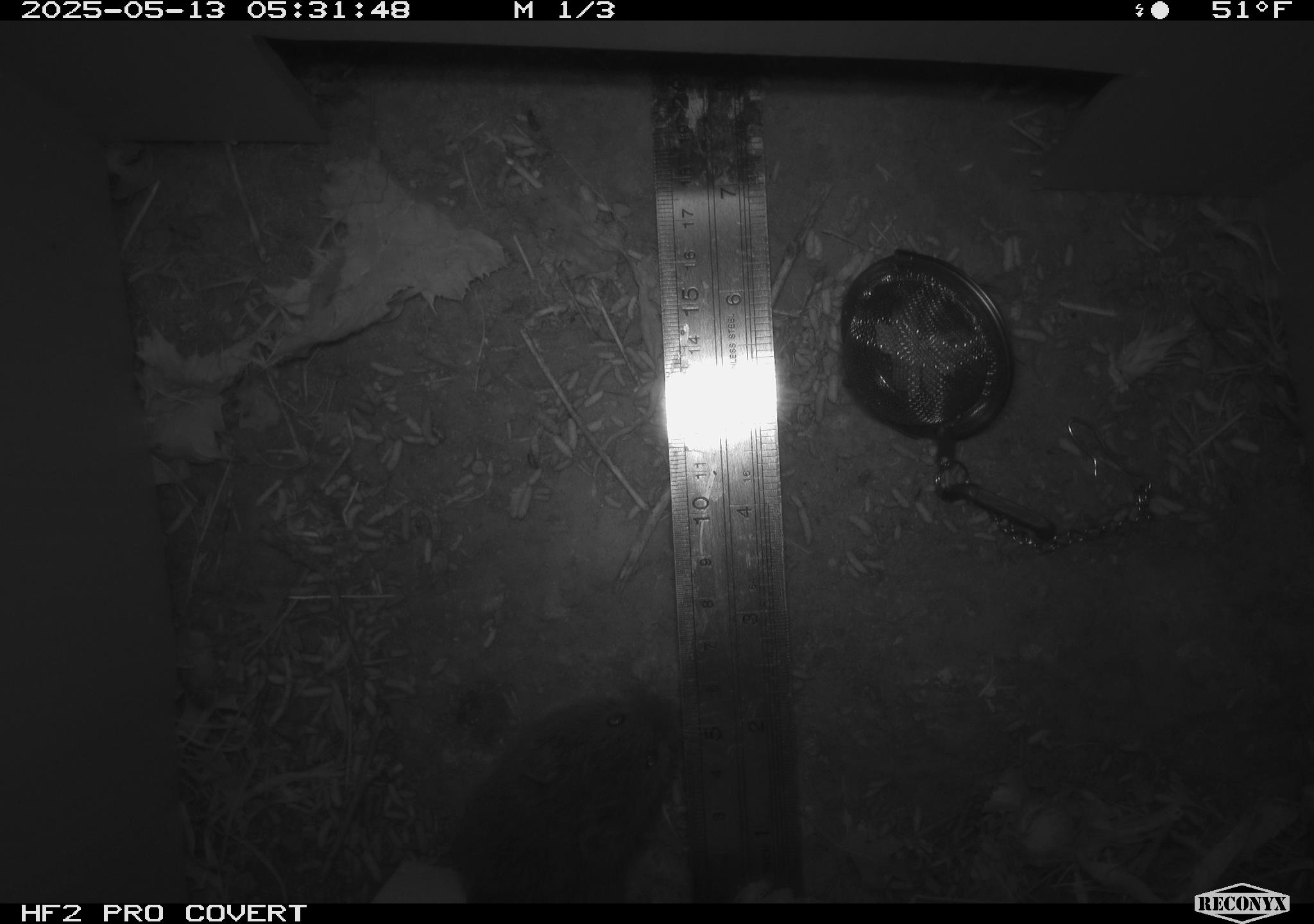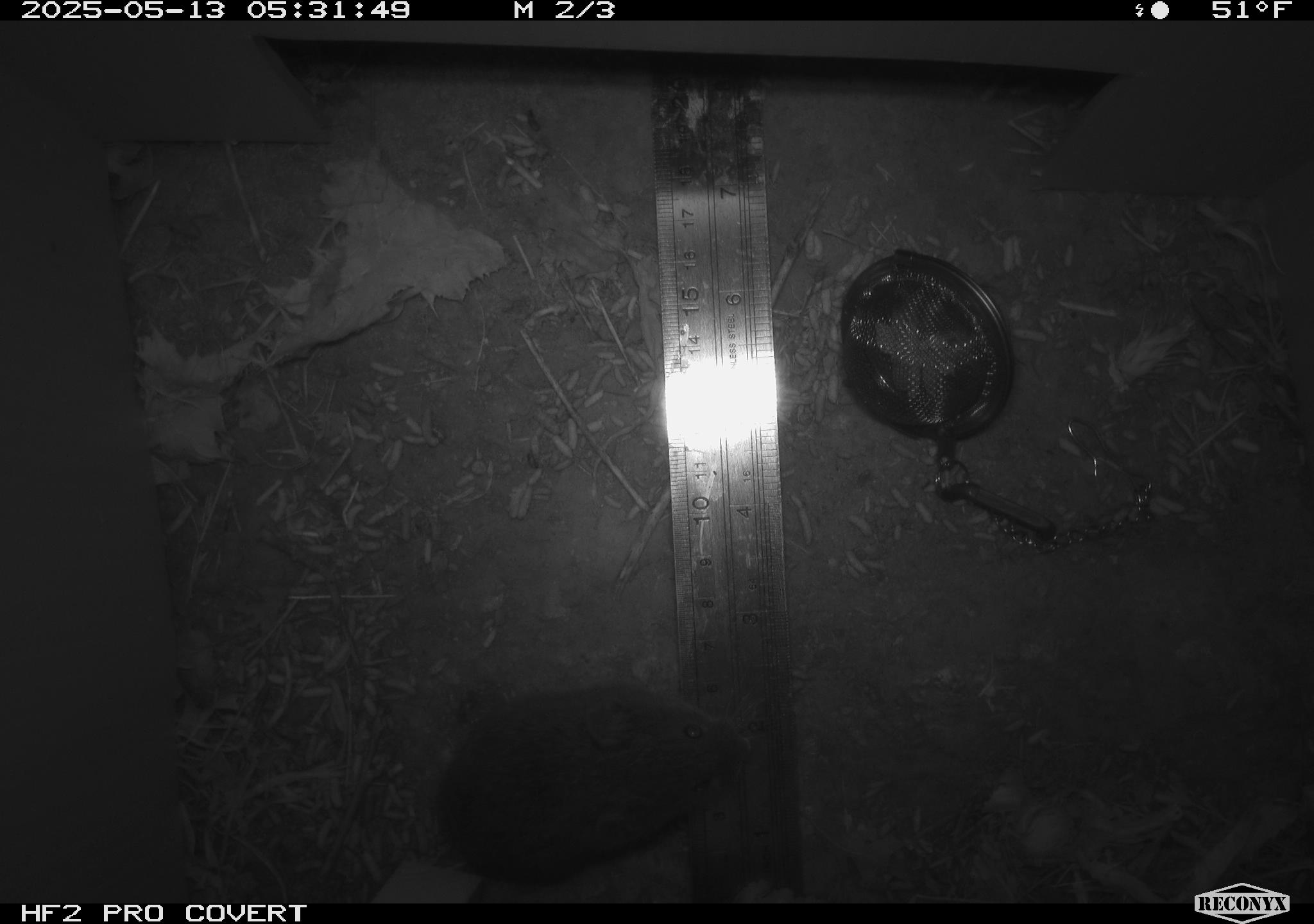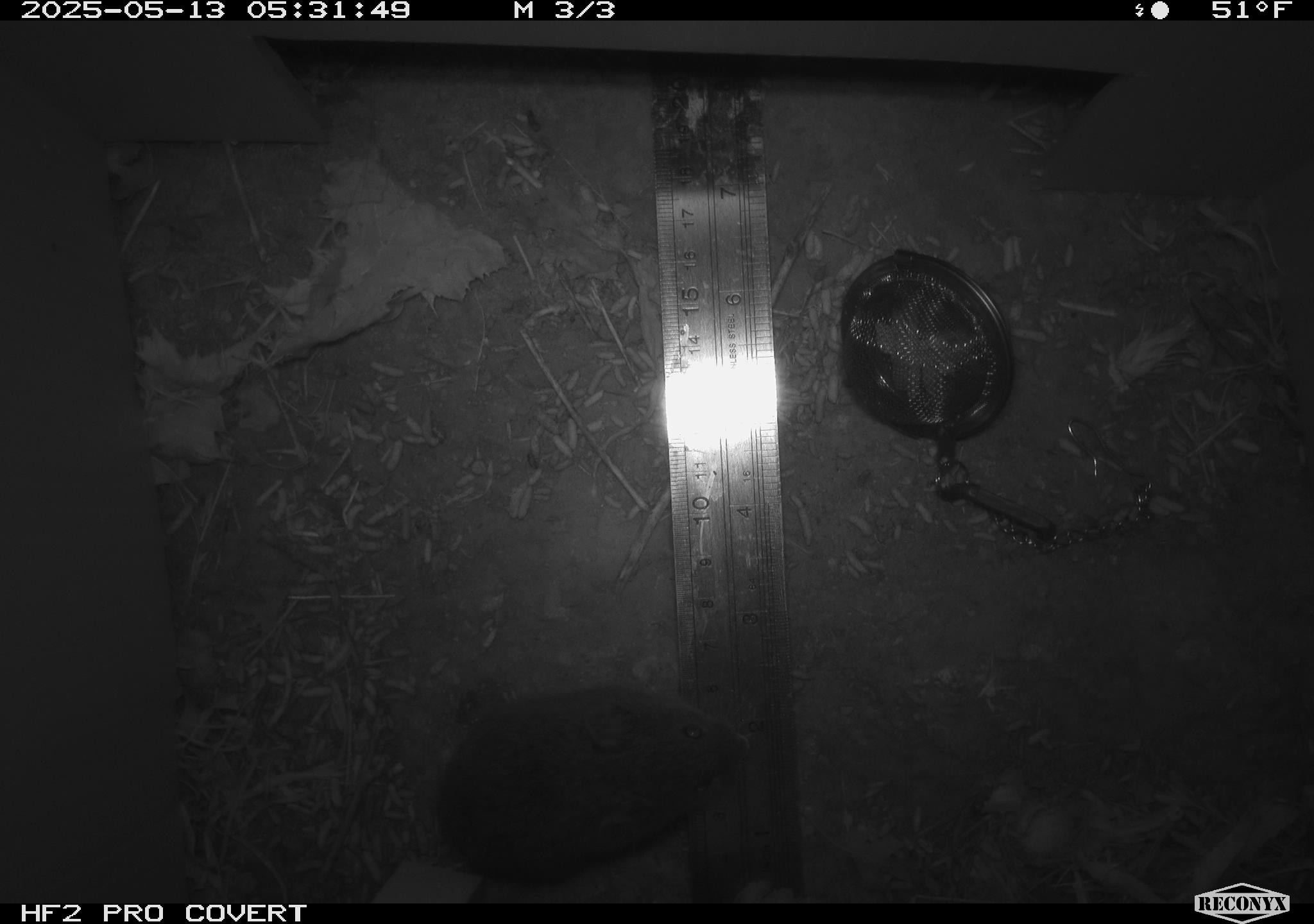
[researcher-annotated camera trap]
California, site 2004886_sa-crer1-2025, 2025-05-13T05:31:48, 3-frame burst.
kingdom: Animalia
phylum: Chordata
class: Mammalia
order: Rodentia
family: Cricetidae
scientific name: Arvicolinae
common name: voles, lemmings, and muskrats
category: arvicolinae subfamily